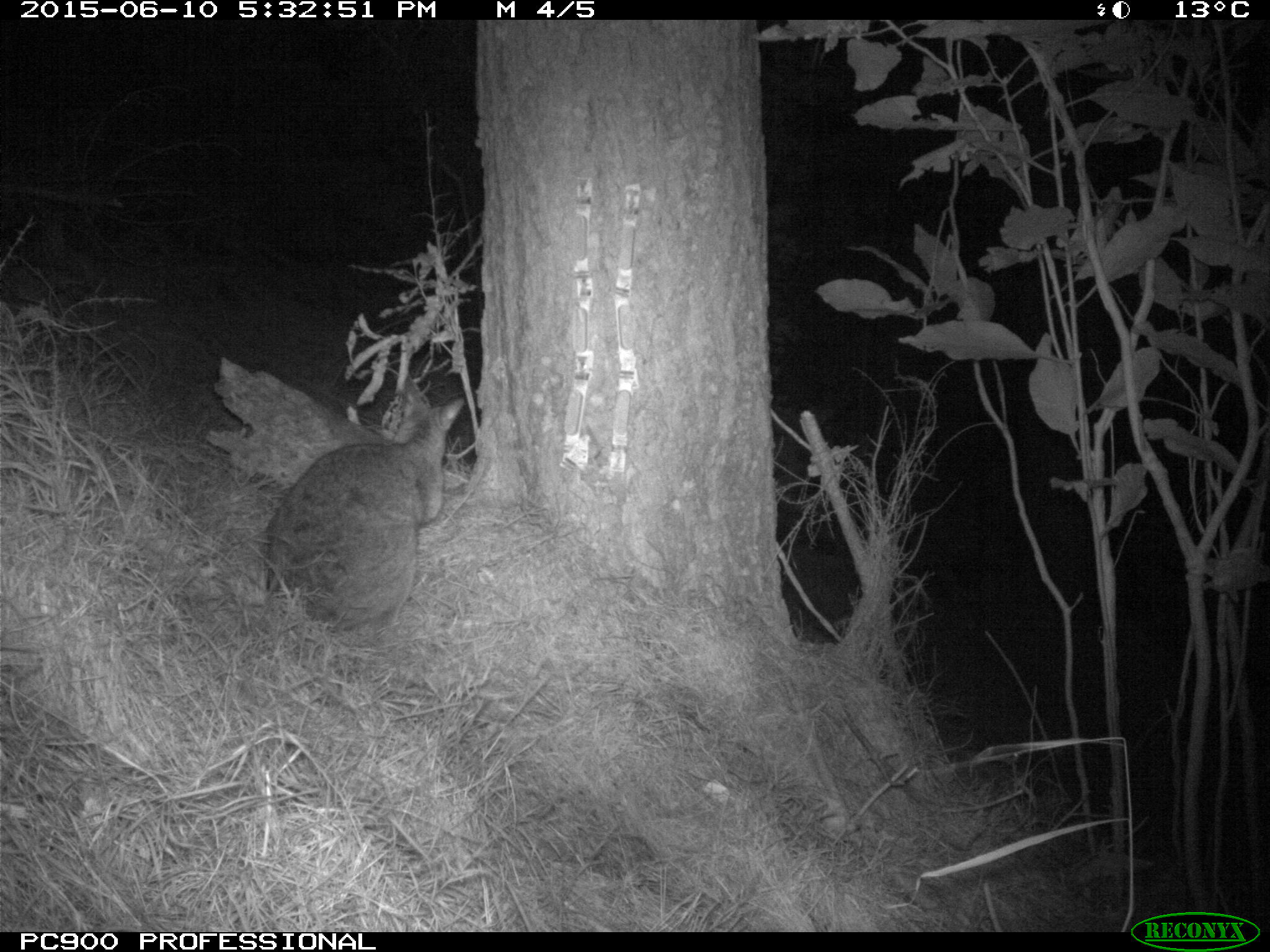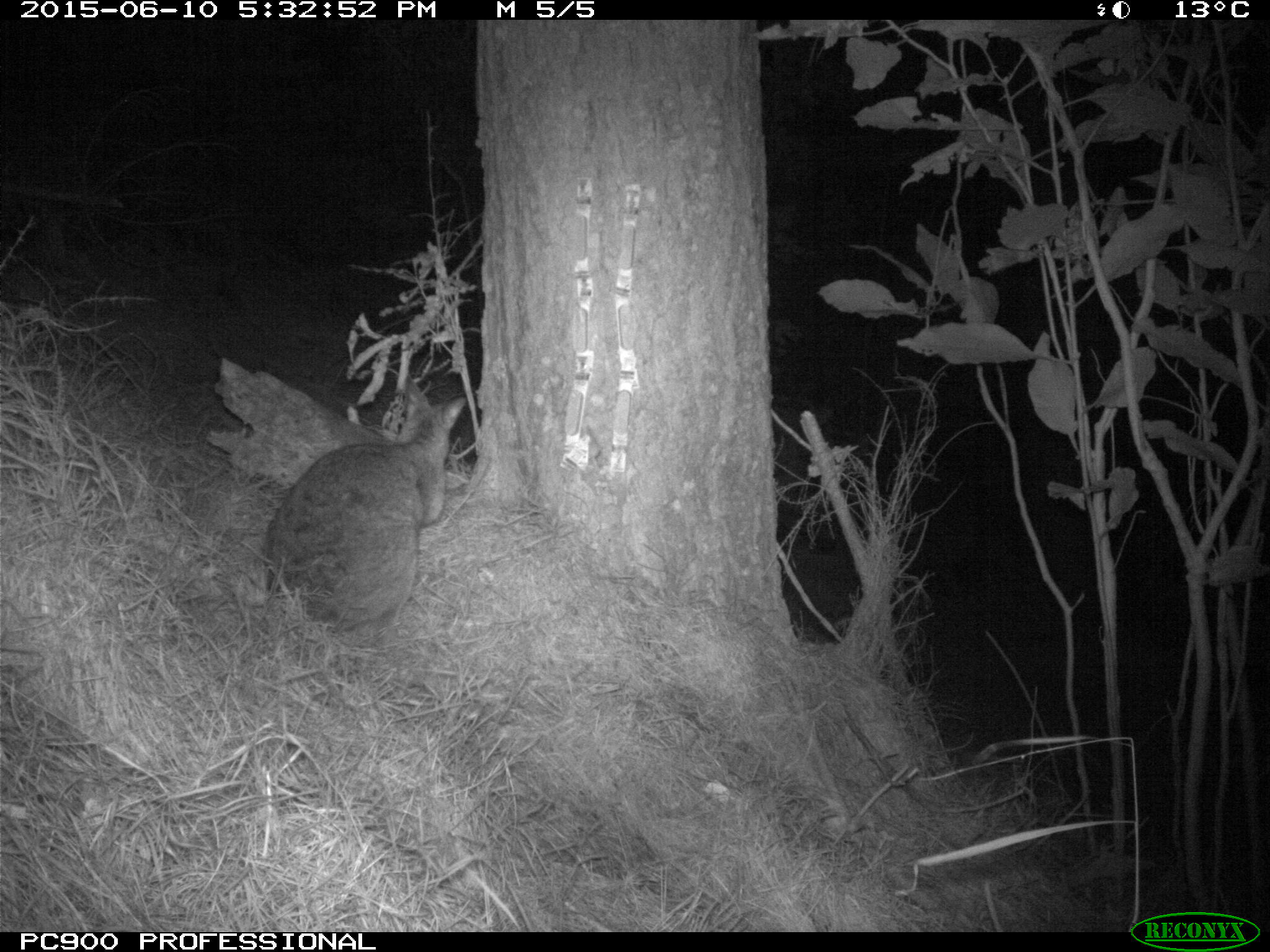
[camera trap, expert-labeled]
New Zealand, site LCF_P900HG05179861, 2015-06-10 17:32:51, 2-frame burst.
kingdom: Animalia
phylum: Chordata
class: Mammalia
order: Diprotodontia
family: Macropodidae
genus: Notamacropus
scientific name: Notamacropus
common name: wallaby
Wallaby (Notamacropus).